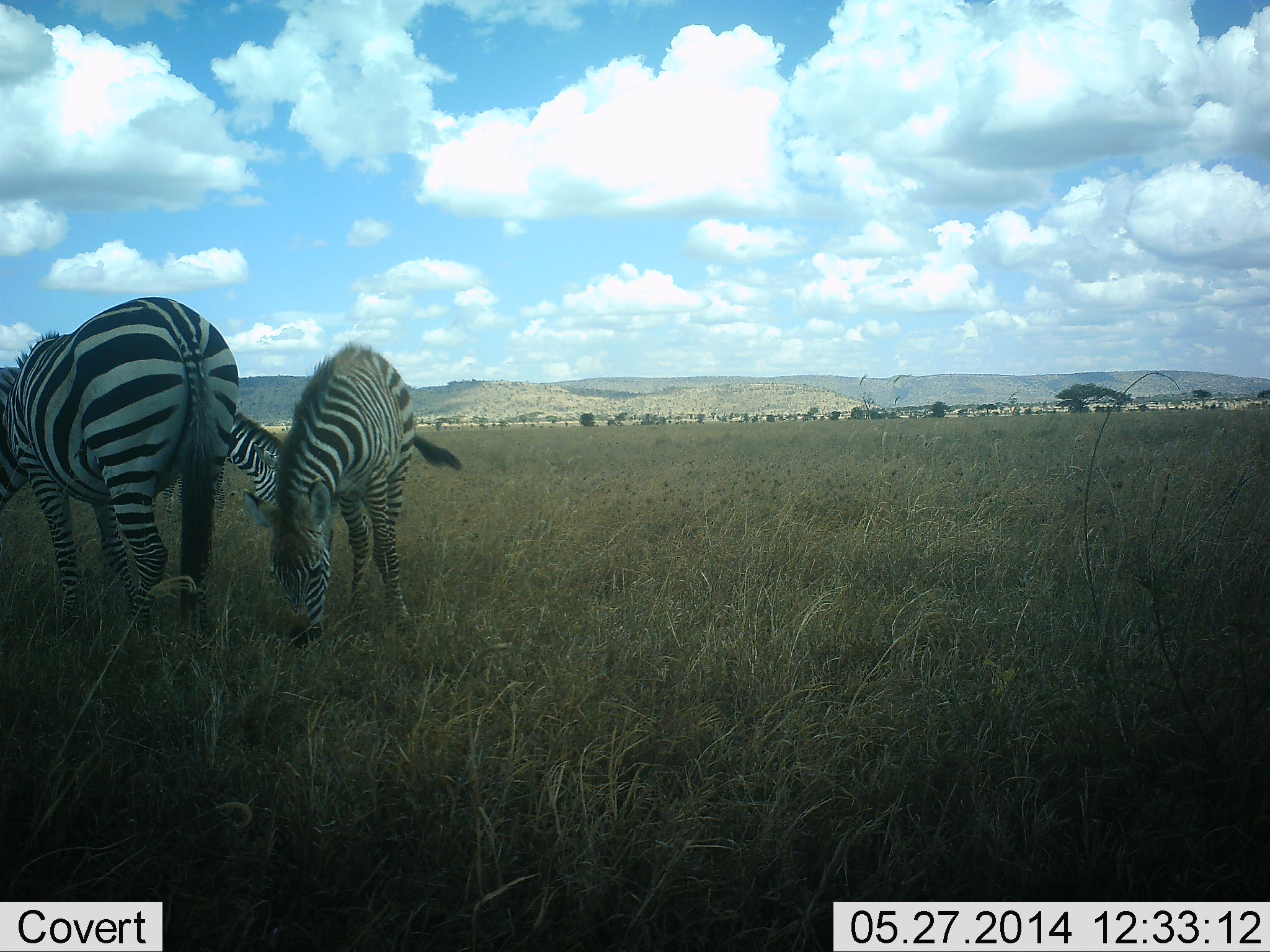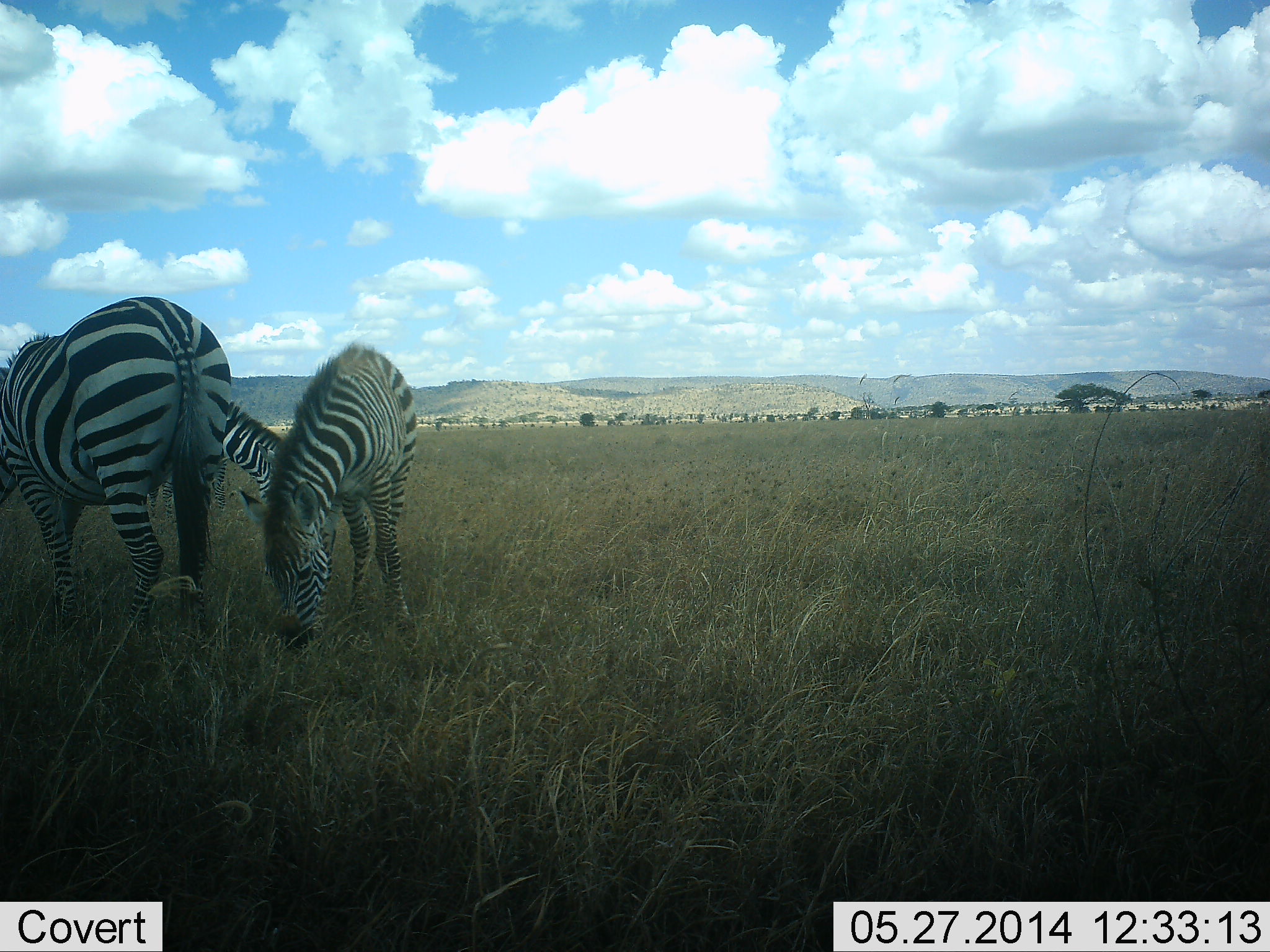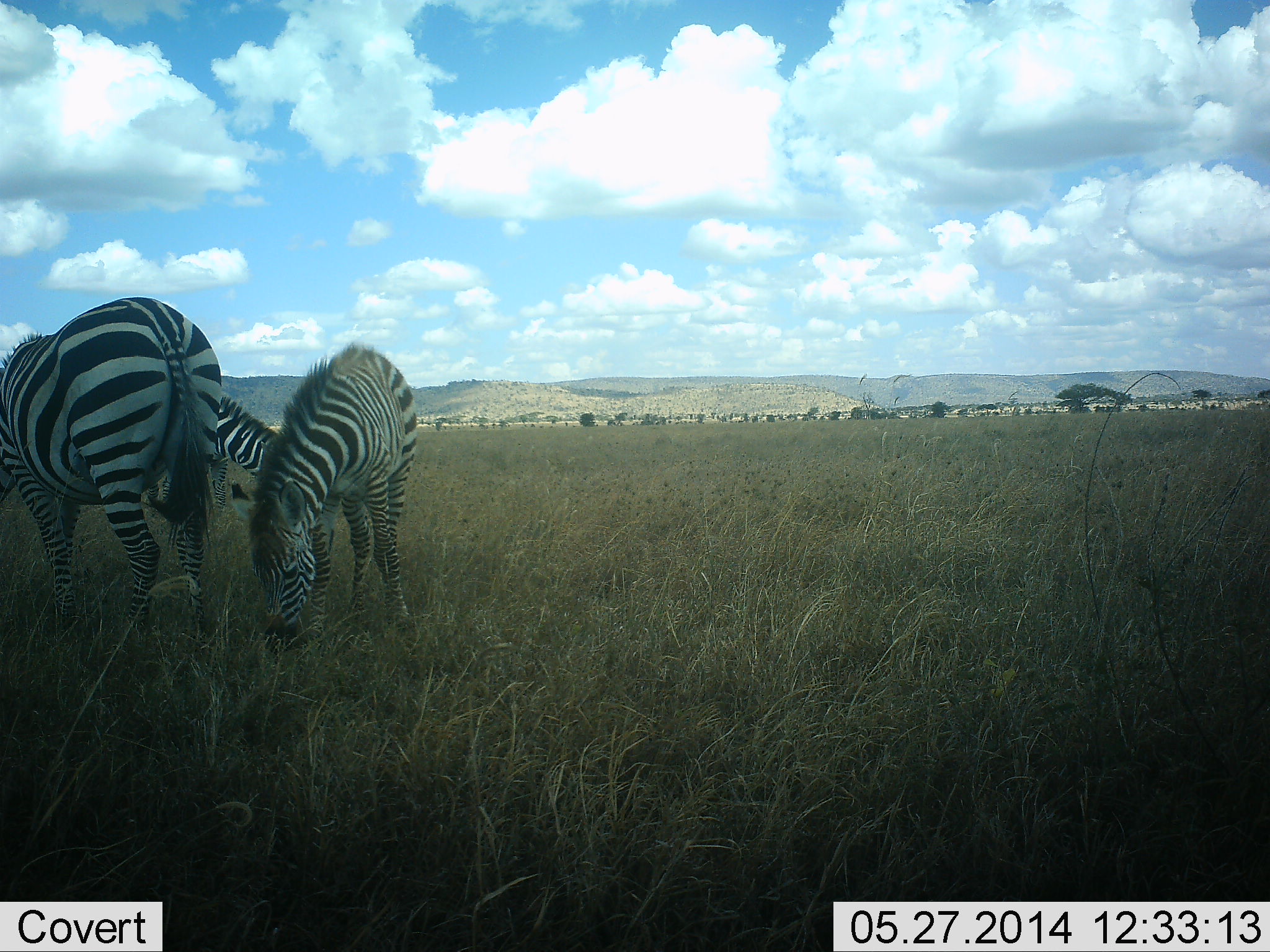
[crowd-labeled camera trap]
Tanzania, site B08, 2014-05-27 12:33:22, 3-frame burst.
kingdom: Animalia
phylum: Chordata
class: Mammalia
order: Perissodactyla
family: Equidae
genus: Equus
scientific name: Equus quagga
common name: plains zebra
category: zebra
Zebra (plains zebra) (Equus quagga), count 3. Behavior (volunteer vote fractions): standing 10%, resting 0%, moving 0%, interacting 0%. Young present (vote fraction): 30%. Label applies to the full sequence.